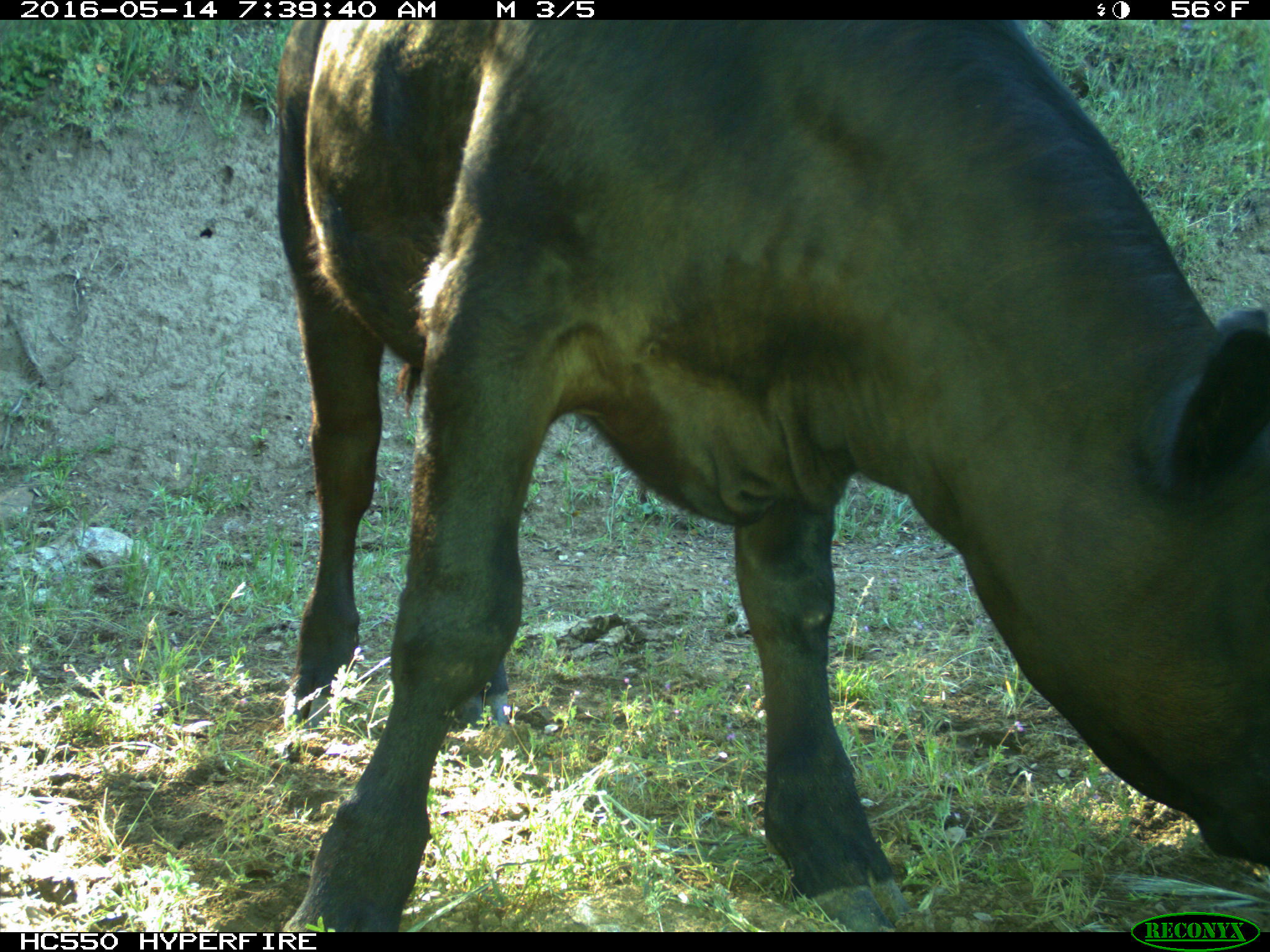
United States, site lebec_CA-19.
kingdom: Animalia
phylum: Chordata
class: Mammalia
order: Artiodactyla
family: Bovidae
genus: Bos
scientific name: Bos taurus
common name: domestic cow